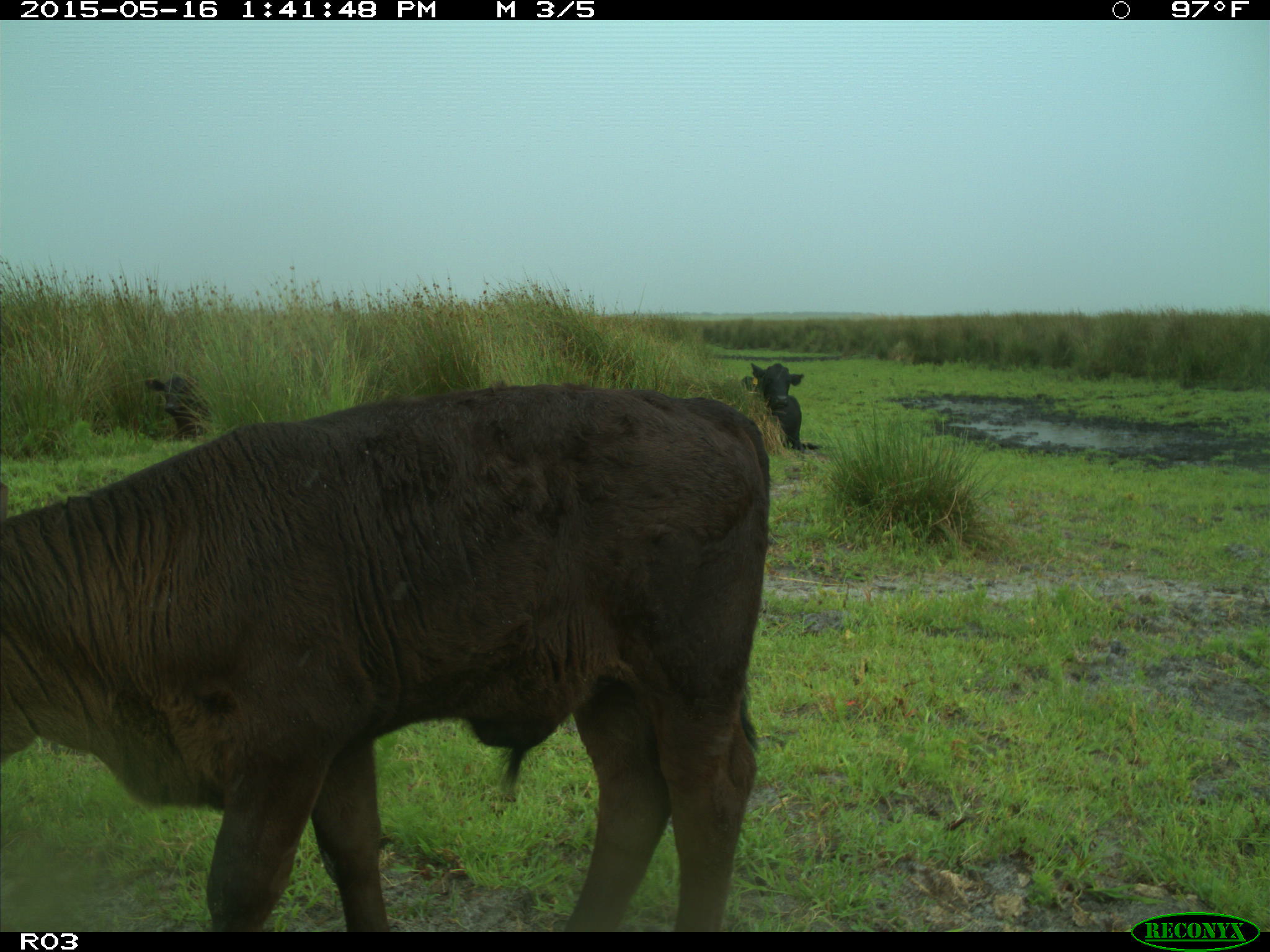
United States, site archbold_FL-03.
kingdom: Animalia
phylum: Chordata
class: Mammalia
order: Artiodactyla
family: Bovidae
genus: Bos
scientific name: Bos taurus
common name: domestic cow